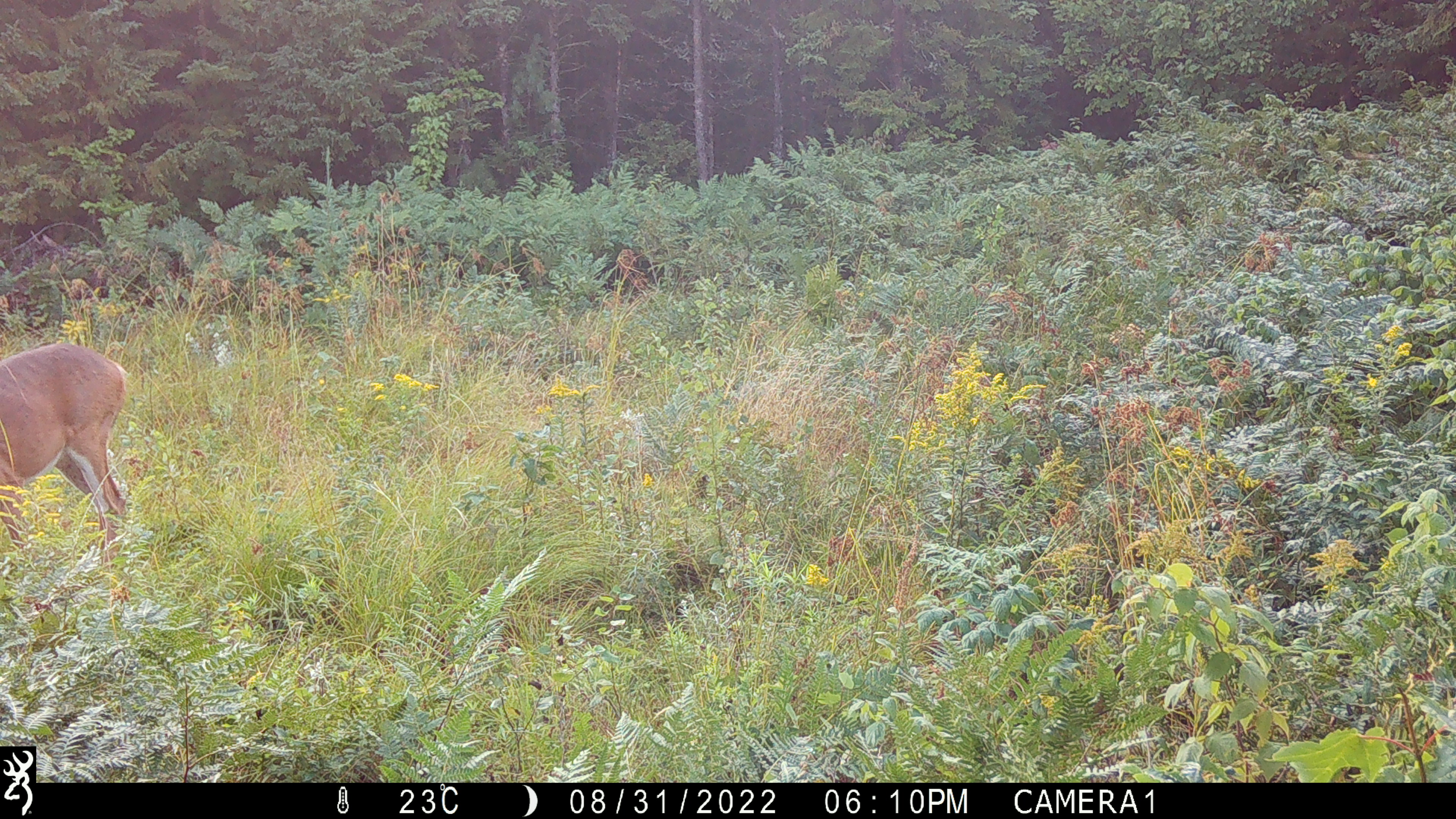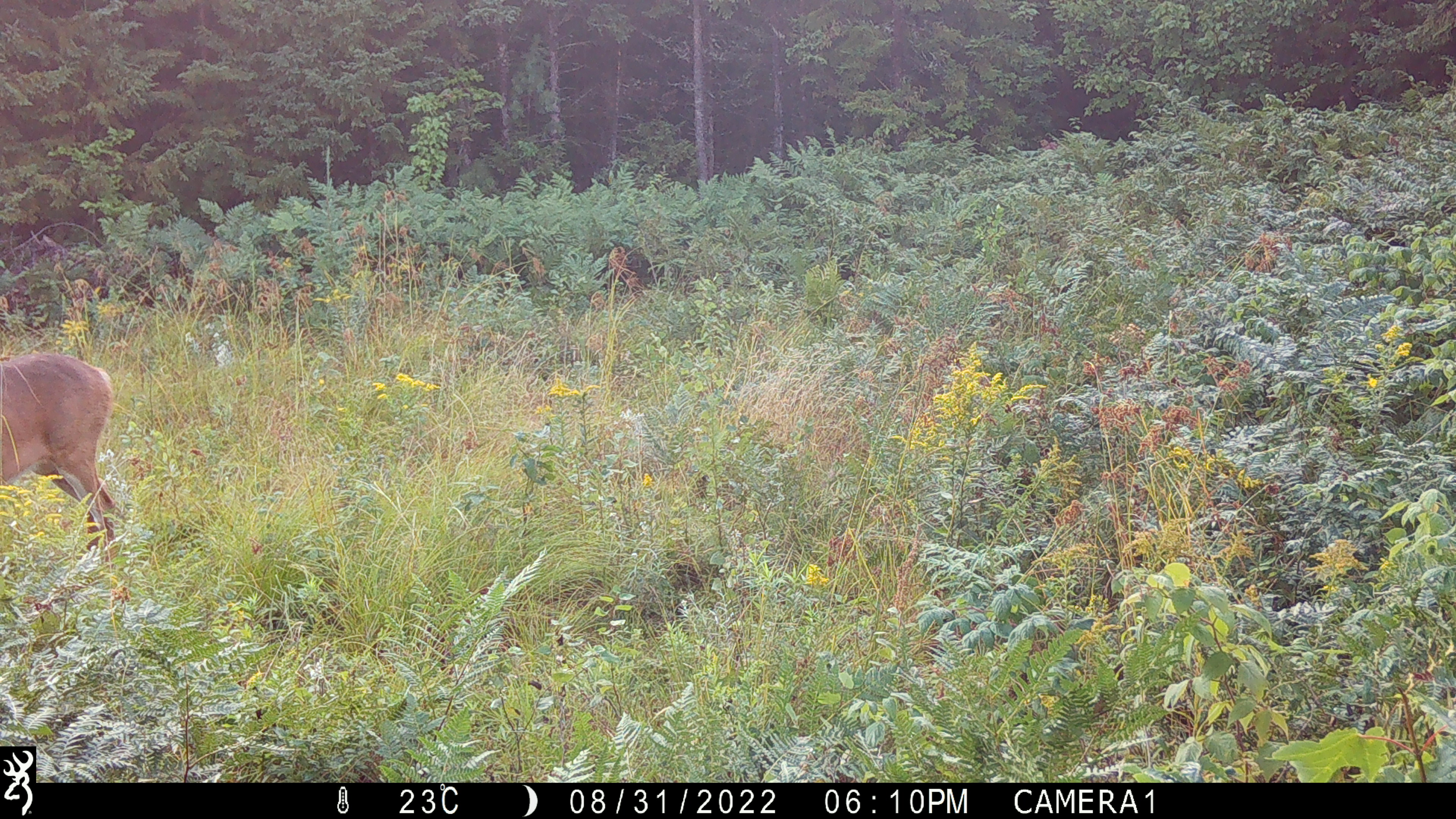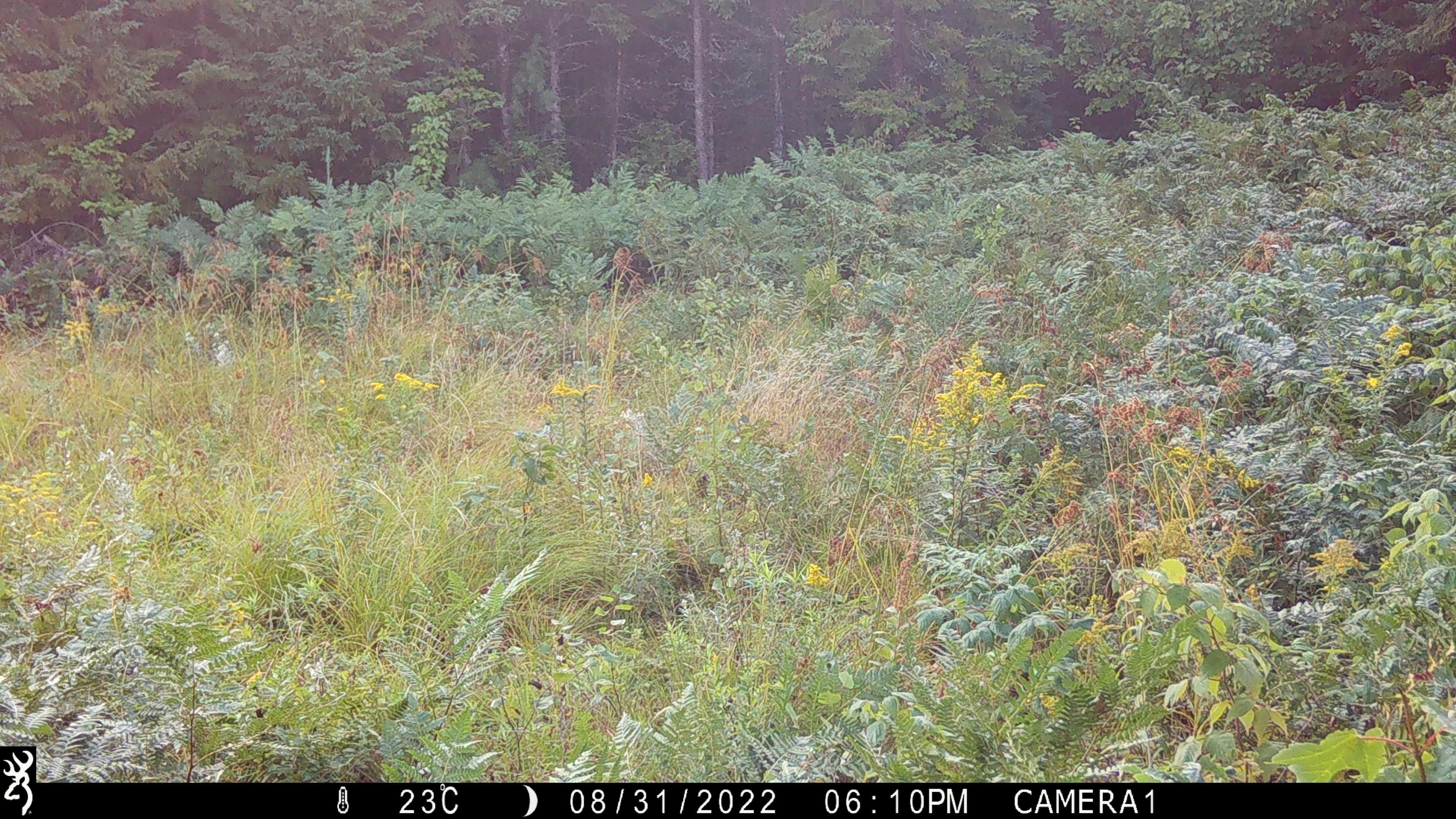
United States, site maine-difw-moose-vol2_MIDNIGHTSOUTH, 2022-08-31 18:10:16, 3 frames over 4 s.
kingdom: Animalia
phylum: Chordata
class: Mammalia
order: Artiodactyla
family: Cervidae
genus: Odocoileus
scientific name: Odocoileus virginianus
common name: white-tailed deer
White-tailed deer (Odocoileus virginianus).